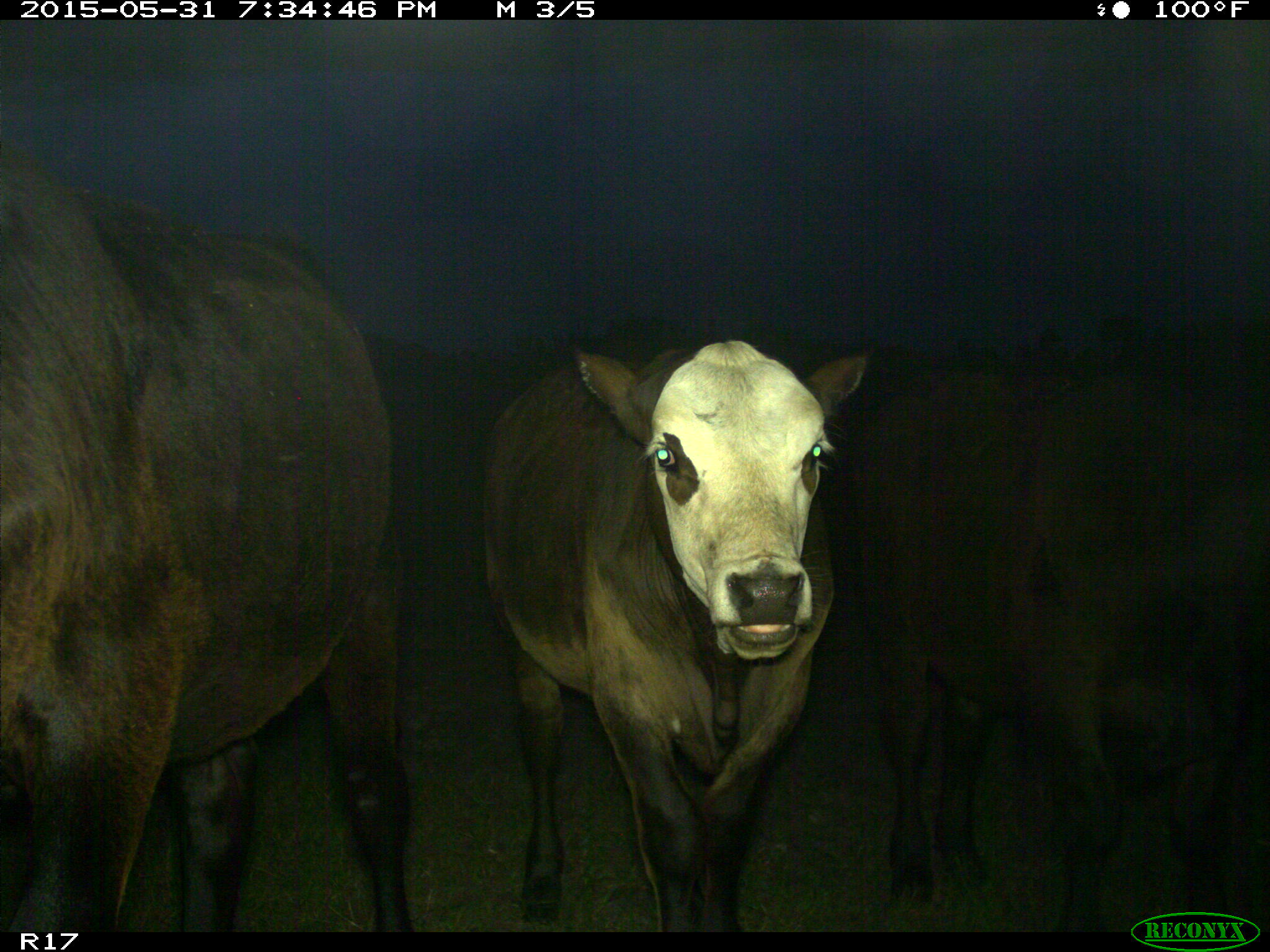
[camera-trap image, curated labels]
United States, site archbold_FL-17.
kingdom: Animalia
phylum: Chordata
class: Mammalia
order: Artiodactyla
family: Bovidae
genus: Bos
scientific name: Bos taurus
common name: domestic cow